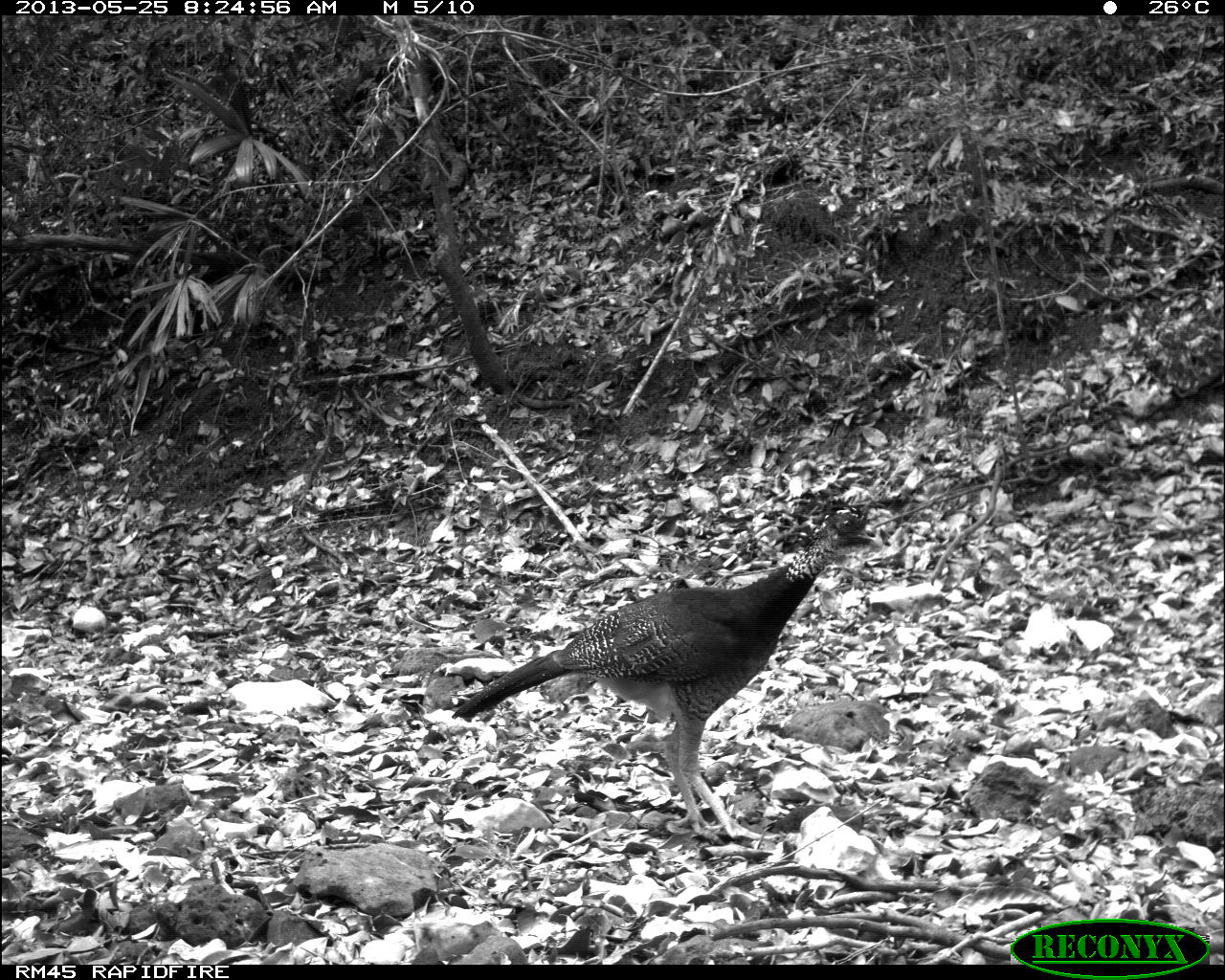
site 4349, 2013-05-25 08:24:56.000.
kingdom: Animalia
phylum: Chordata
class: Aves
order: Galliformes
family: Cracidae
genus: Crax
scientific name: Crax rubra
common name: great curassow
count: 2